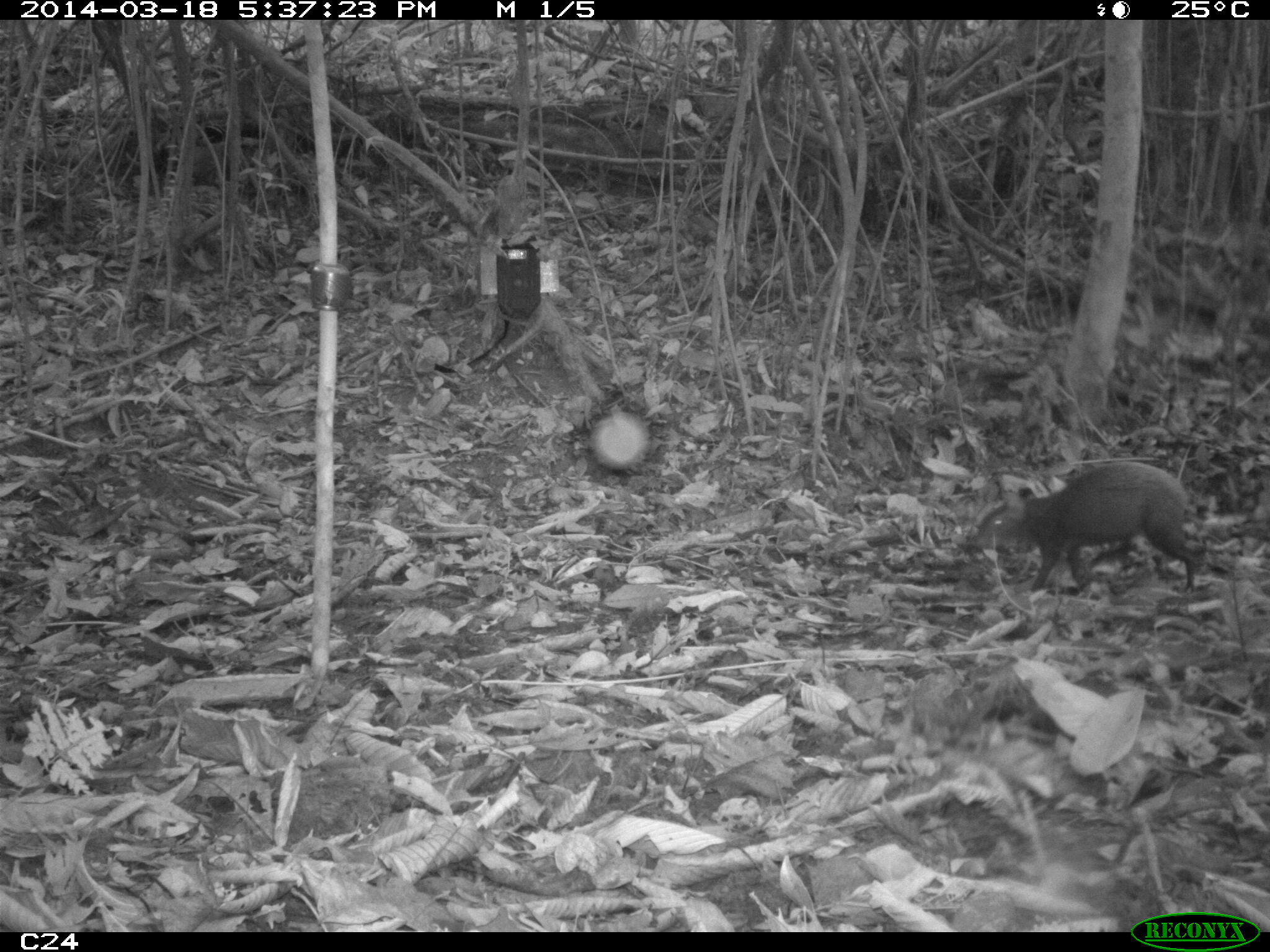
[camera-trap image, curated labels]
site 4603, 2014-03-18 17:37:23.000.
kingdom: Animalia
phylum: Chordata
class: Mammalia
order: Rodentia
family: Dasyproctidae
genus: Dasyprocta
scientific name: Dasyprocta leporina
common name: red-rumped agouti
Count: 1.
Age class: adult.